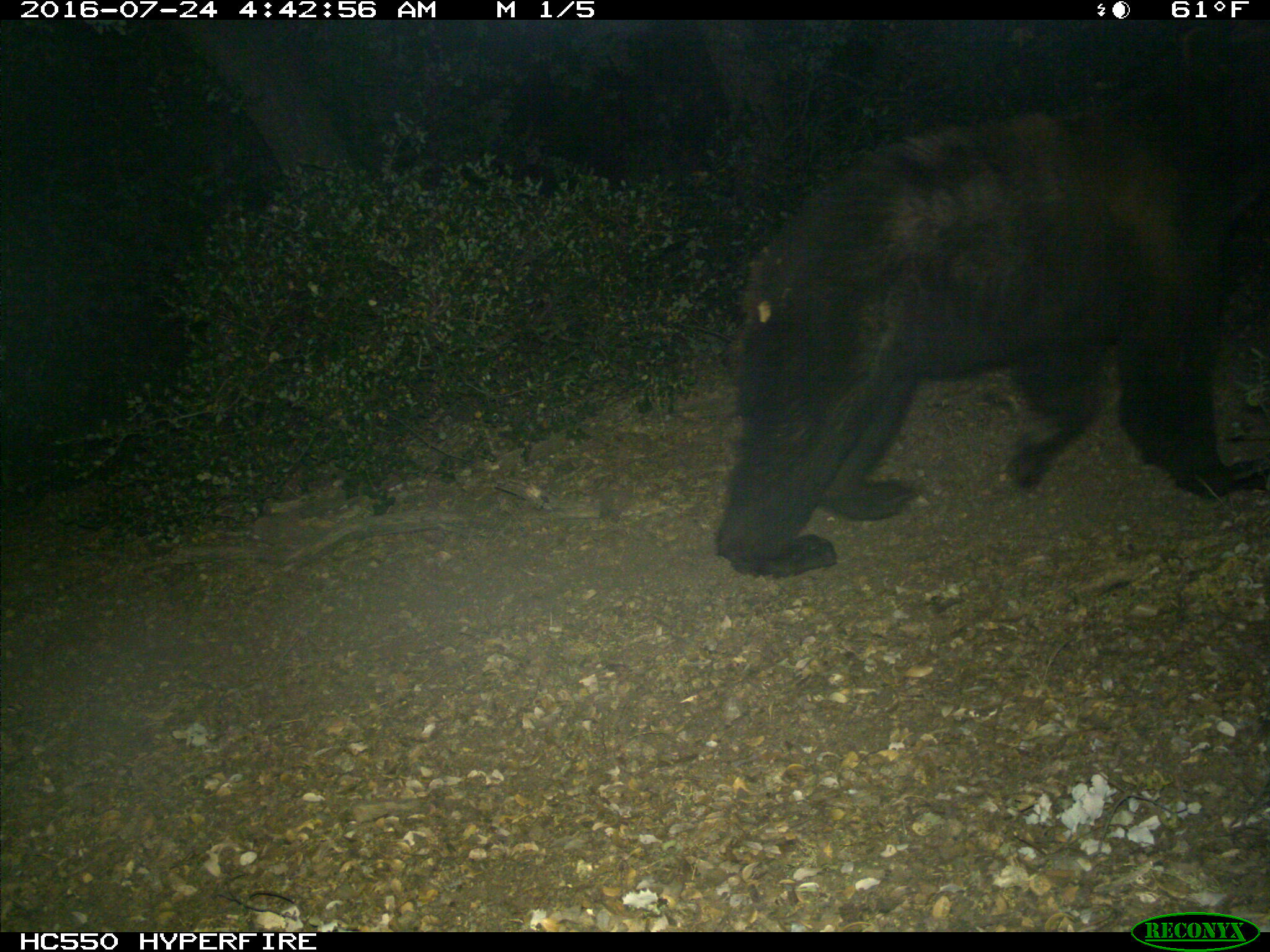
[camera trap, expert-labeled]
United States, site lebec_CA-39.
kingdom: Animalia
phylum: Chordata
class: Mammalia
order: Carnivora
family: Ursidae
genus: Ursus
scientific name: Ursus americanus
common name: american black bear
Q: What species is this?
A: Ursus americanus (american black bear).